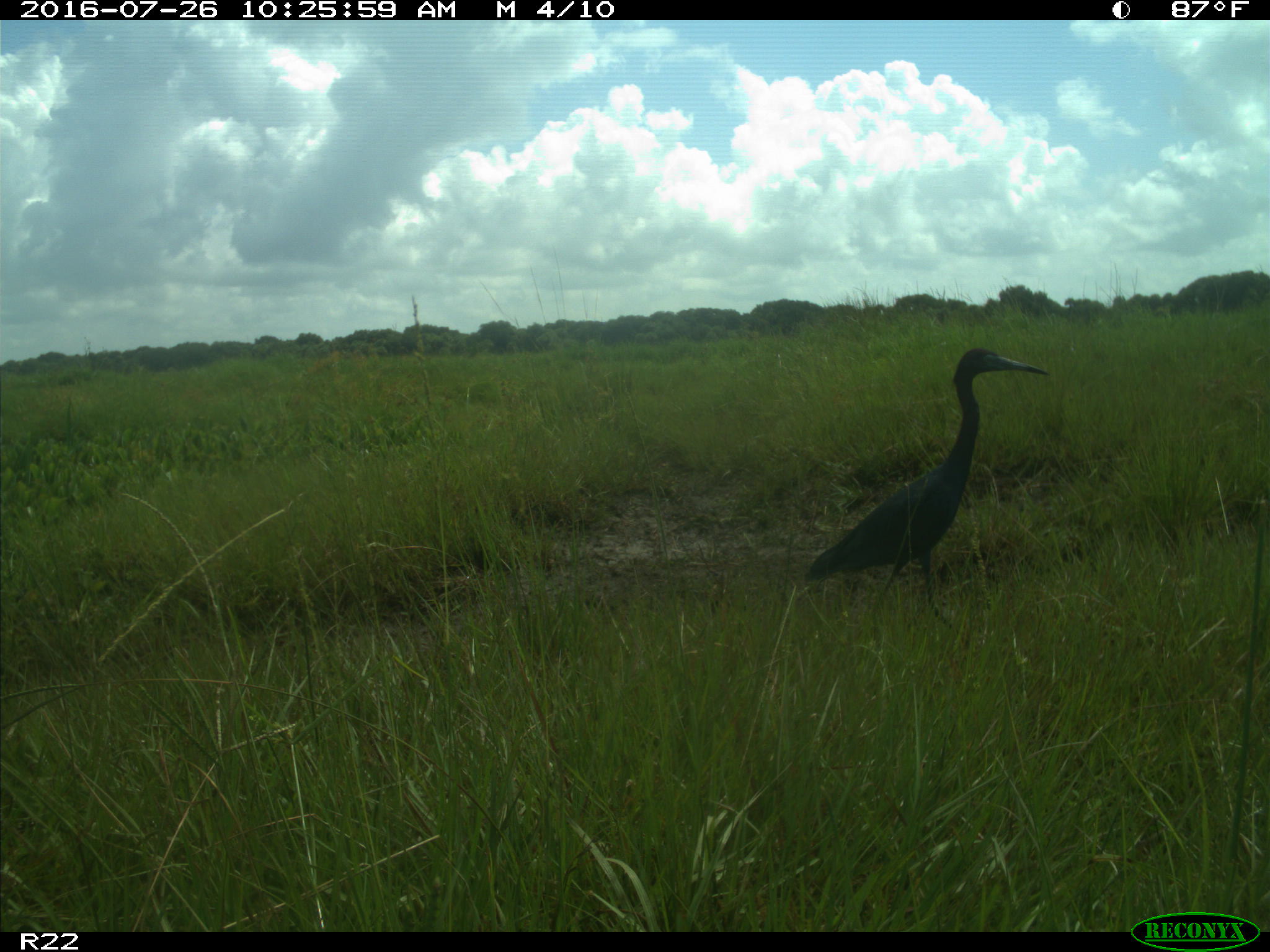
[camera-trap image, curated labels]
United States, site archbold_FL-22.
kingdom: Animalia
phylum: Chordata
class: Aves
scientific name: Aves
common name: birds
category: unidentified bird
Unidentified bird (birds) (Aves).